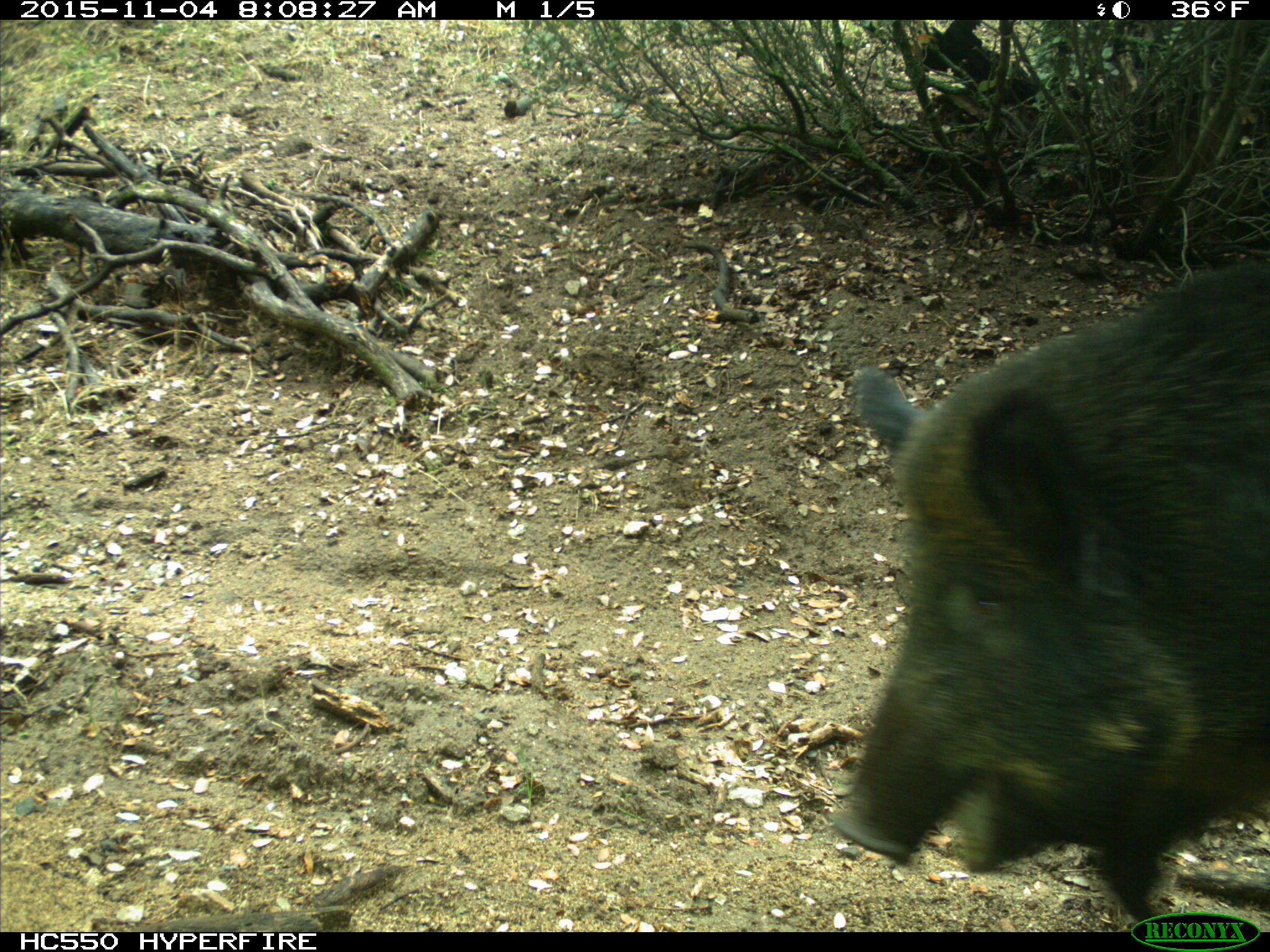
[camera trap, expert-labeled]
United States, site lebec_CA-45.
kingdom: Animalia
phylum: Chordata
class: Mammalia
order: Artiodactyla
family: Suidae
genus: Sus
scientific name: Sus scrofa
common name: wild boar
Sus scrofa (wild boar).